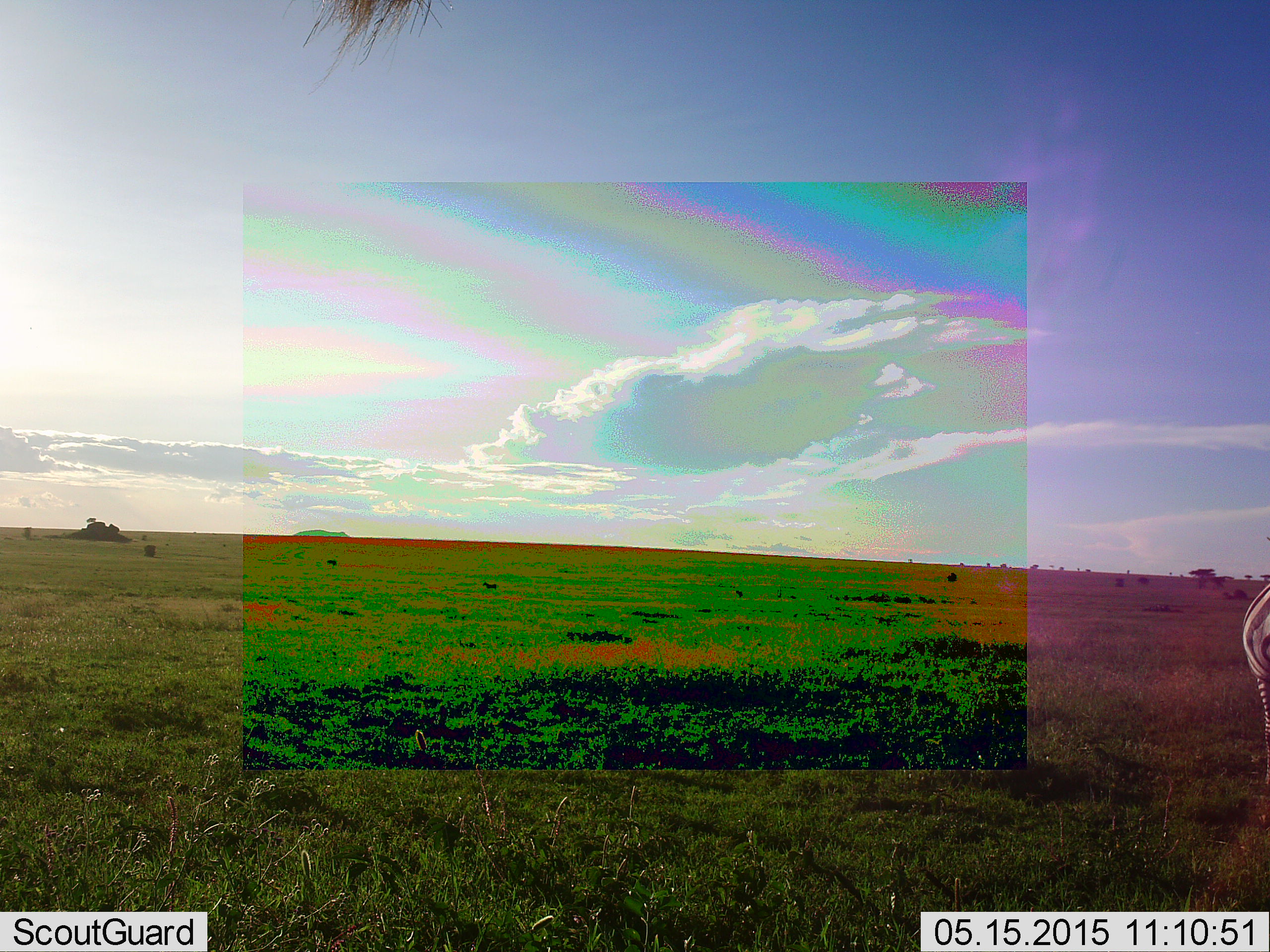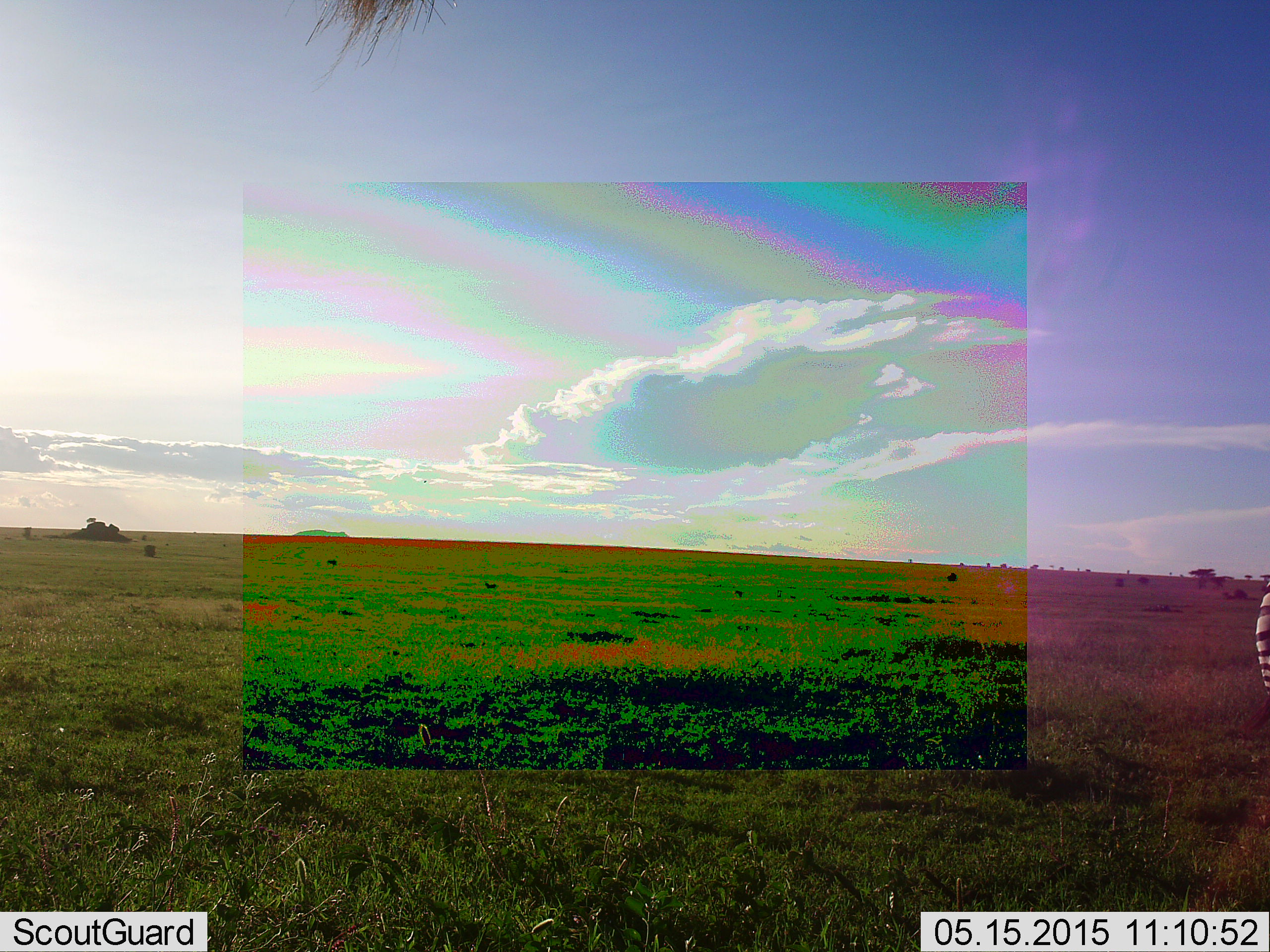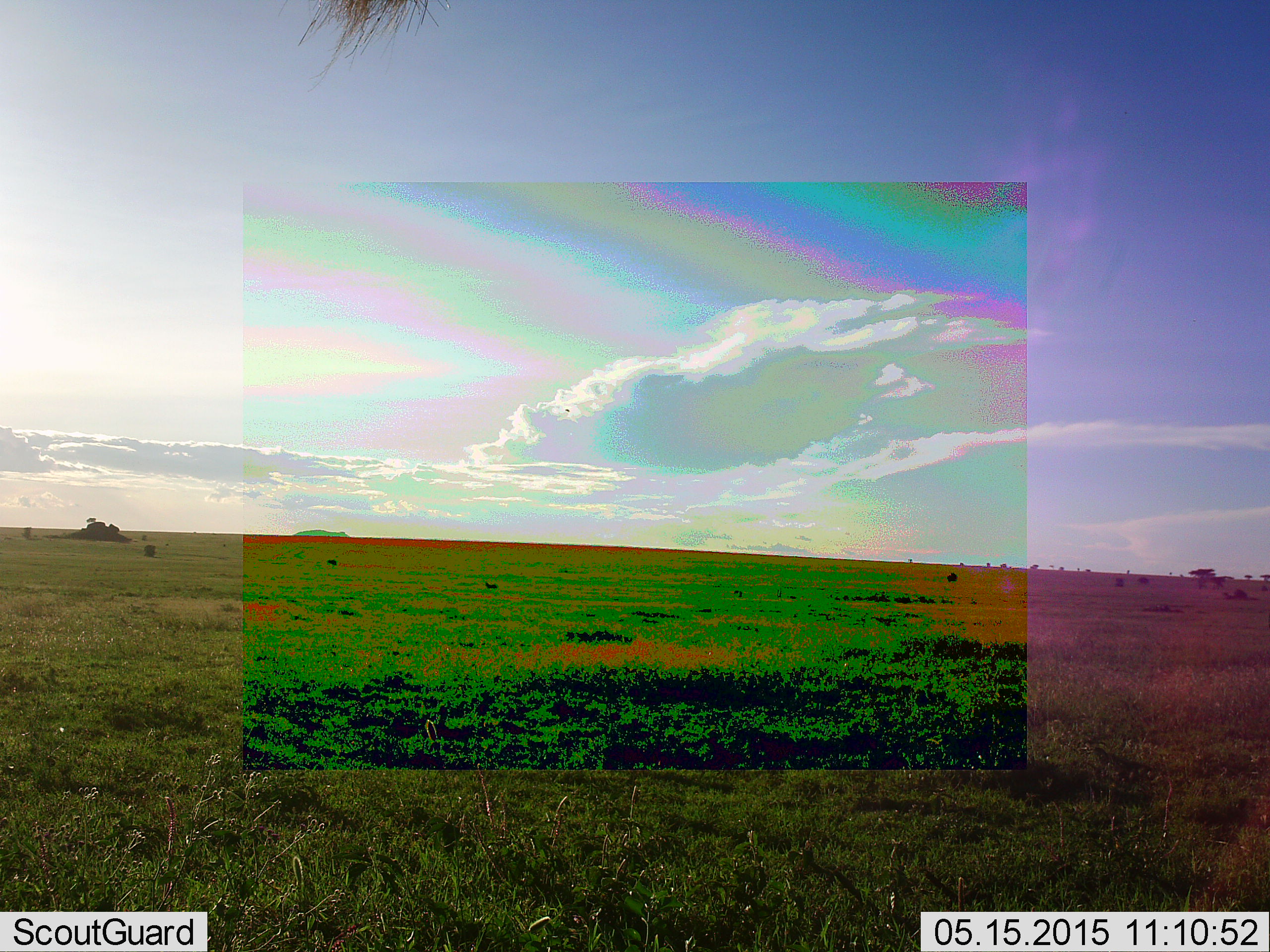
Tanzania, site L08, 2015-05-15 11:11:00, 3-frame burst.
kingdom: Animalia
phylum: Chordata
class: Mammalia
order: Perissodactyla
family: Equidae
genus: Equus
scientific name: Equus quagga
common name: plains zebra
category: zebra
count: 1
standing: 80%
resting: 0%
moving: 20%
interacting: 0%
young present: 0%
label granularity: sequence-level